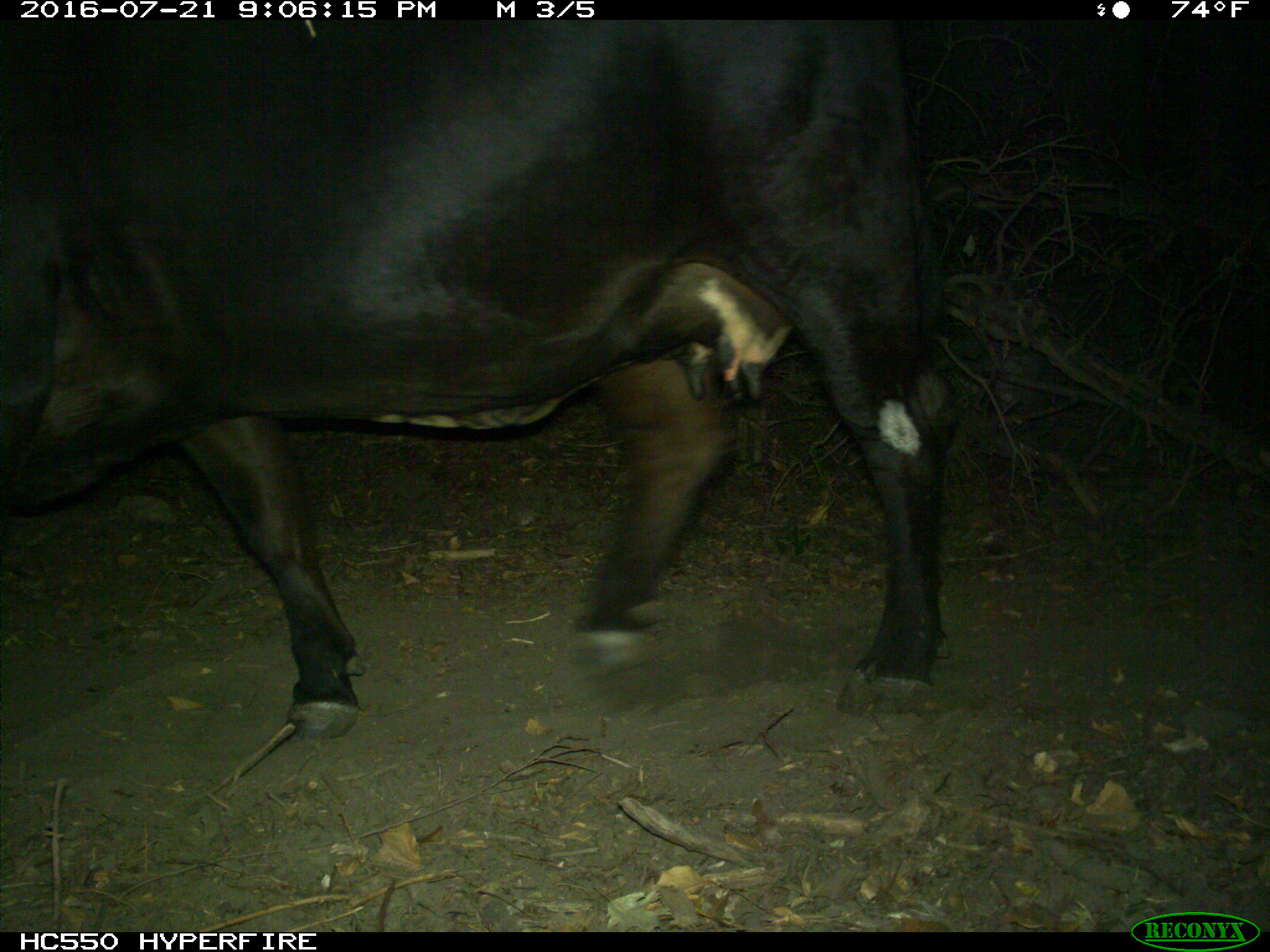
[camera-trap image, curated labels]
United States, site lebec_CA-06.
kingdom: Animalia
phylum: Chordata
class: Mammalia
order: Artiodactyla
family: Bovidae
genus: Bos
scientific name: Bos taurus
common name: domestic cow